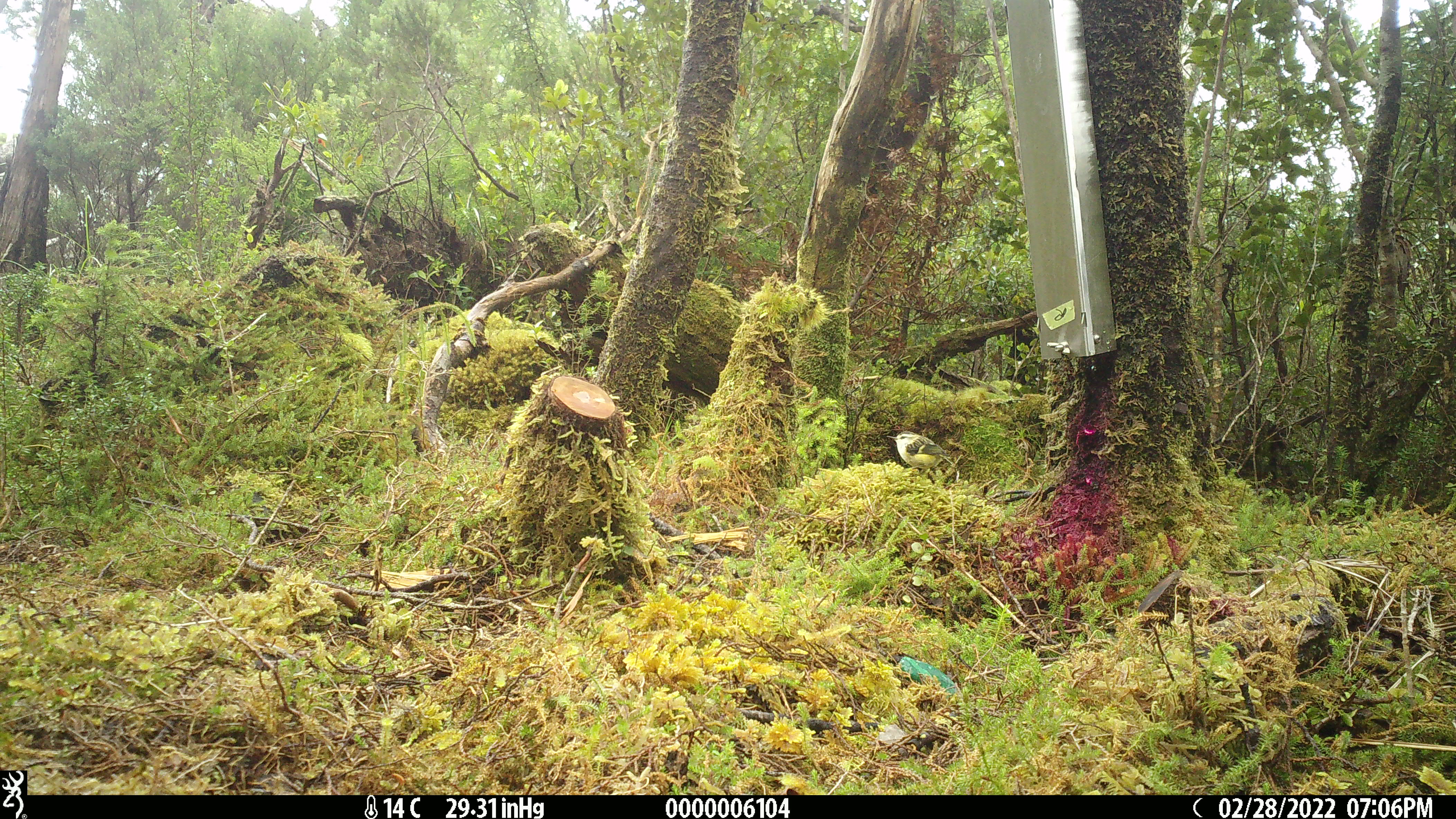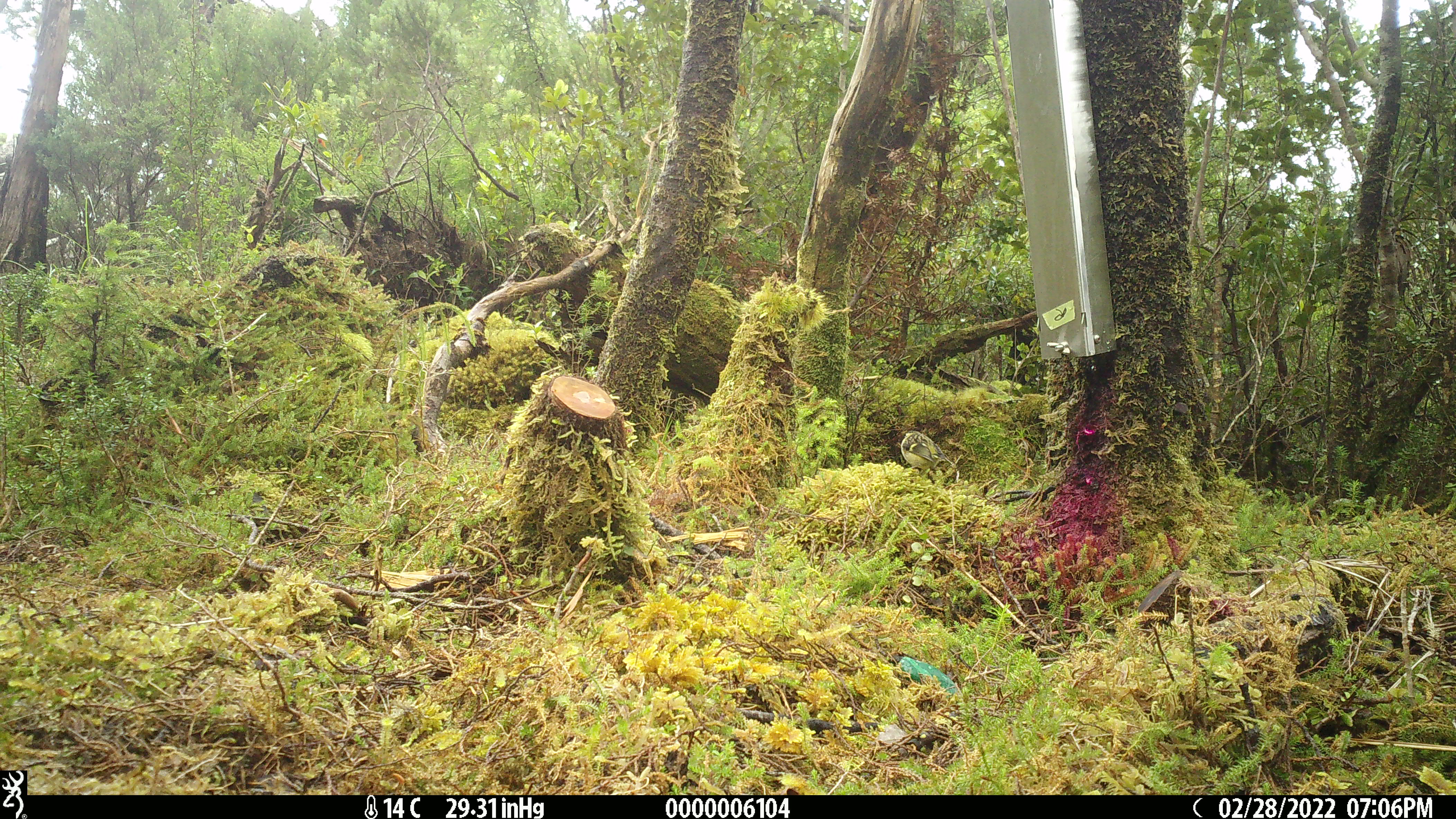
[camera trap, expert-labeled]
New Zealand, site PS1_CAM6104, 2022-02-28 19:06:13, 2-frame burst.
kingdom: Animalia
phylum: Chordata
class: Aves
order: Passeriformes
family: Acanthisittidae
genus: Acanthisitta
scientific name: Acanthisitta chloris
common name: rifleman